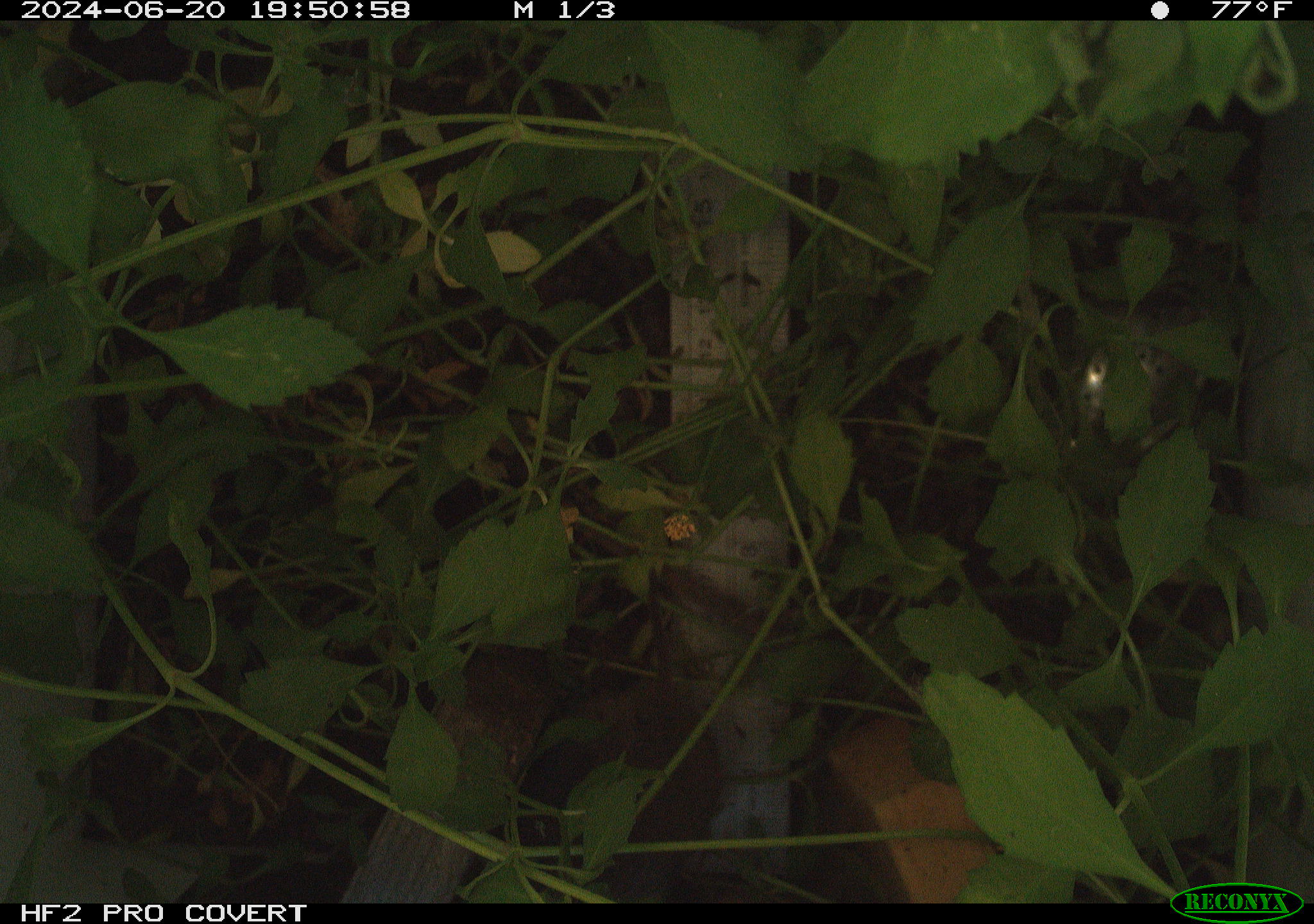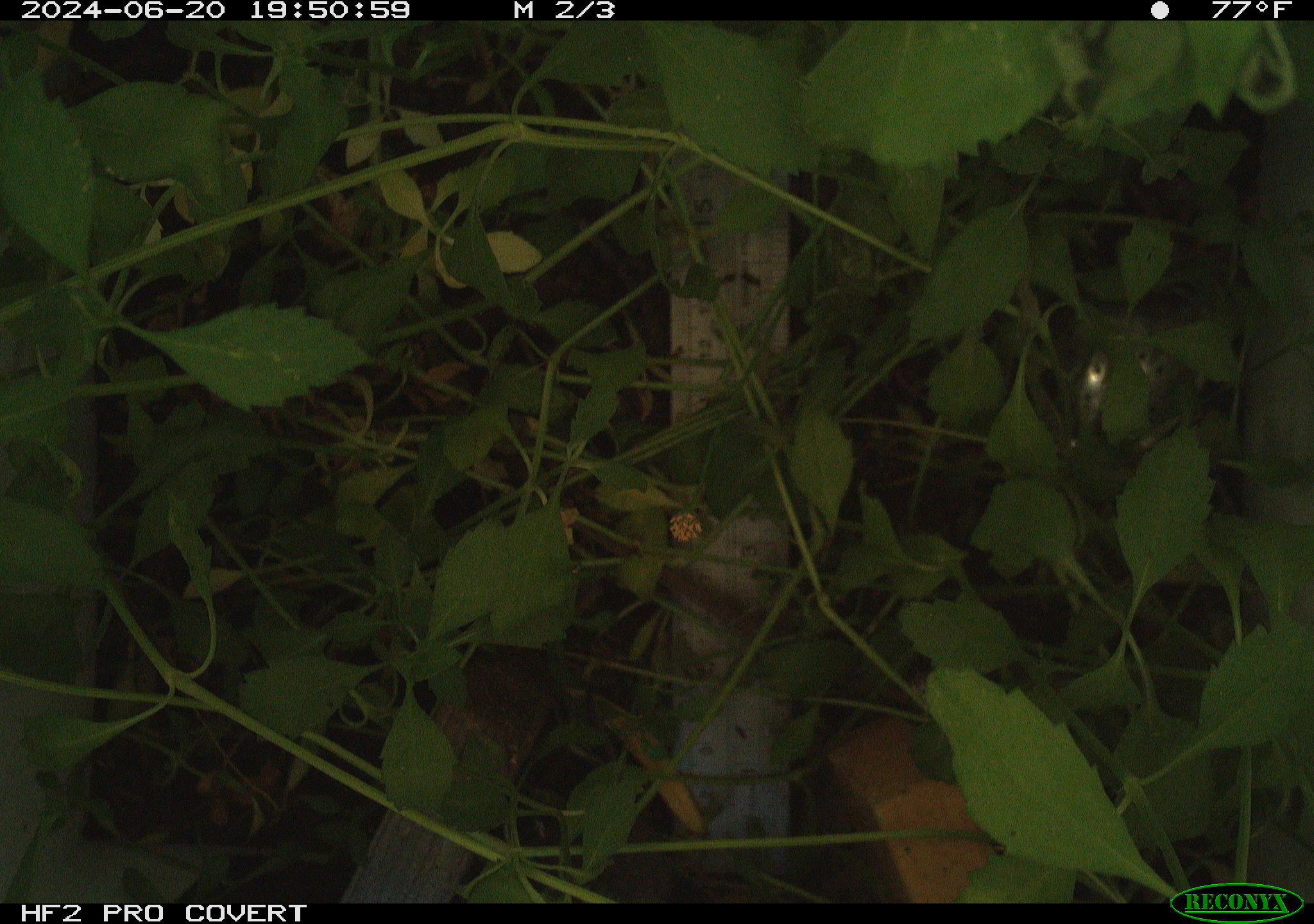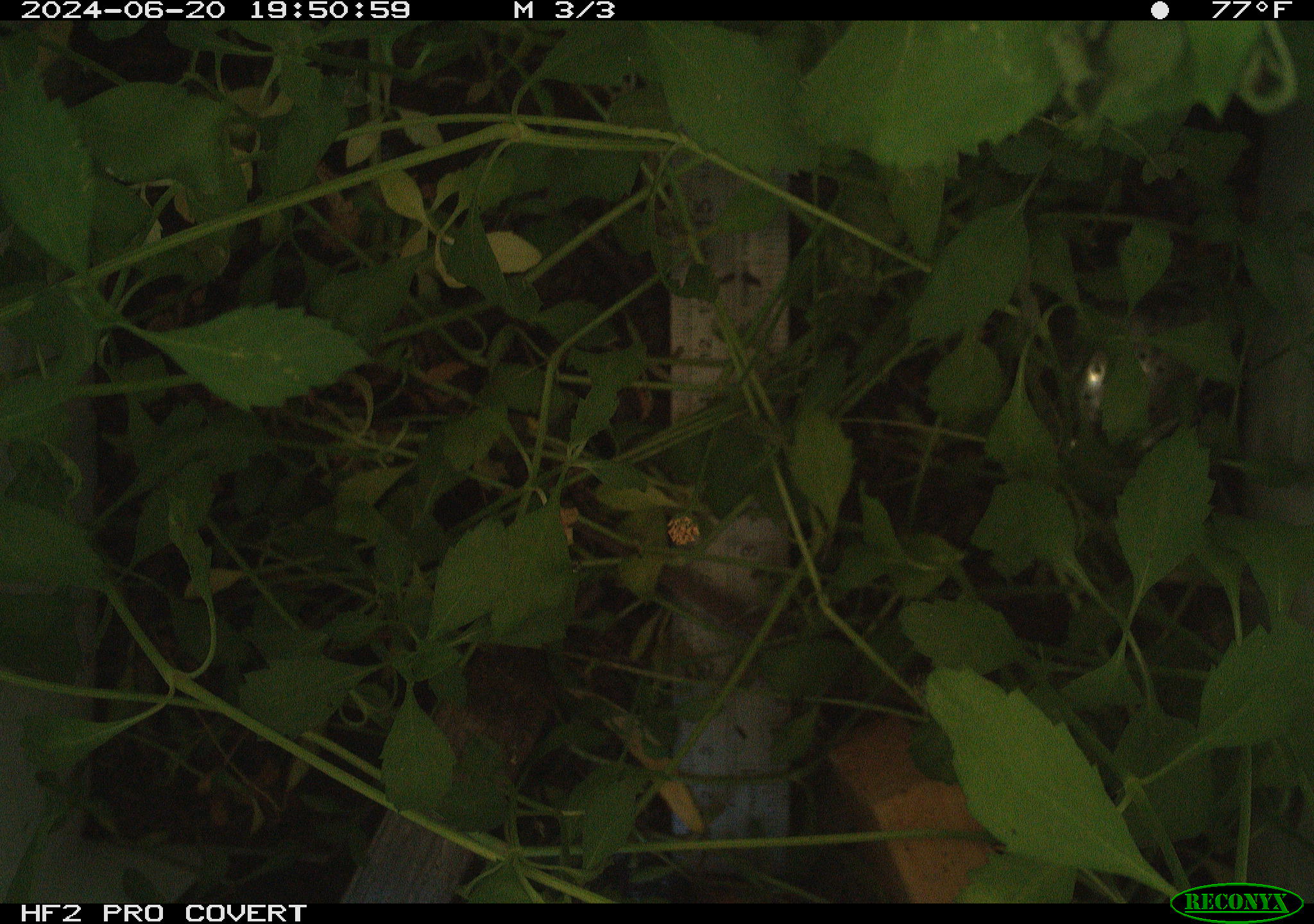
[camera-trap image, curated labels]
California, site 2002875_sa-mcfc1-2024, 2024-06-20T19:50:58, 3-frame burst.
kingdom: Animalia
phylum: Chordata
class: Mammalia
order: Rodentia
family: Cricetidae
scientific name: Arvicolinae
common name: voles, lemmings, and muskrats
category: arvicolinae subfamily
Arvicolinae subfamily (voles, lemmings, and muskrats) (Arvicolinae).